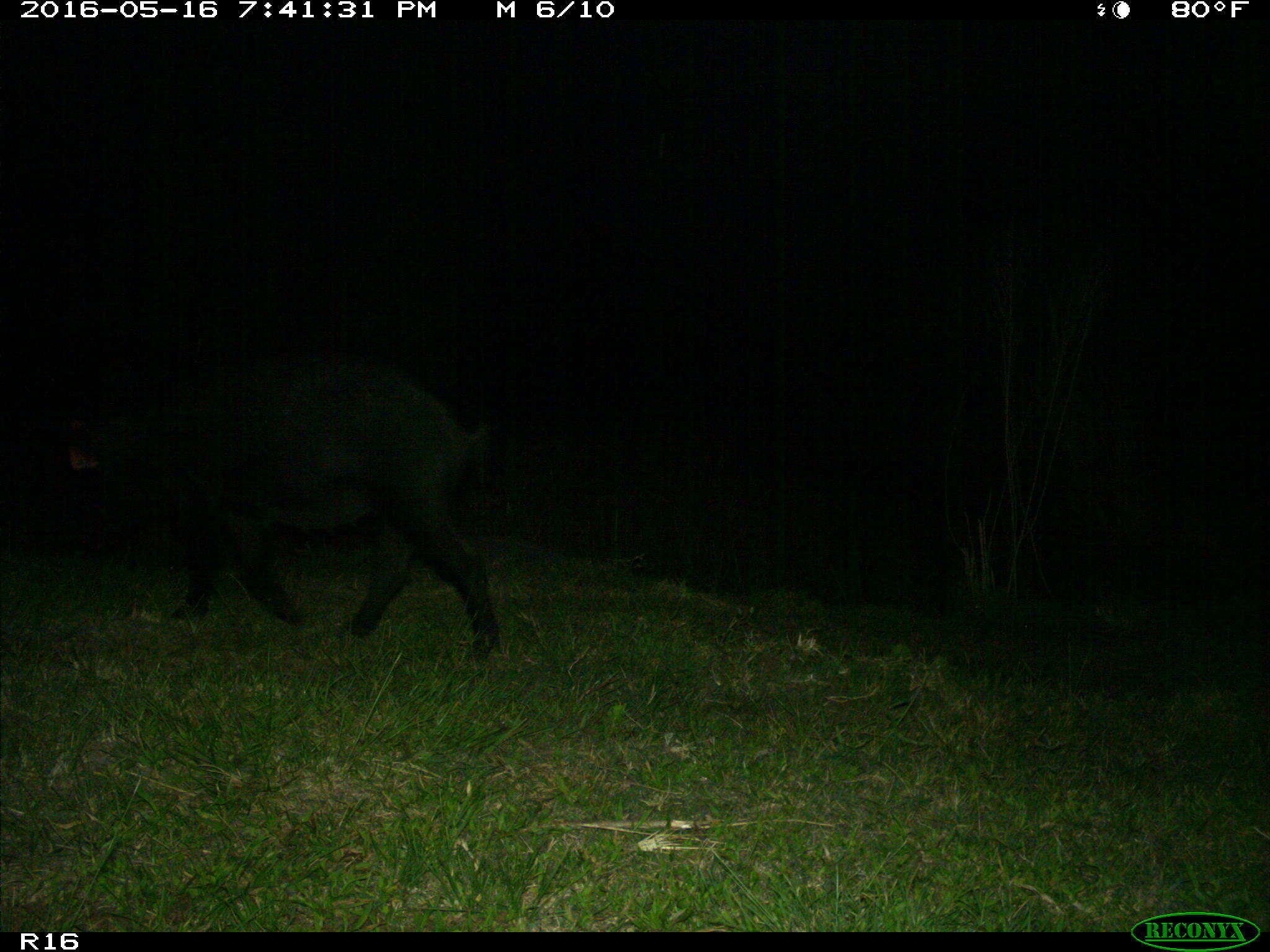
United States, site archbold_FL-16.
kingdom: Animalia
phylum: Chordata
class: Mammalia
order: Artiodactyla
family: Suidae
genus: Sus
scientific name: Sus scrofa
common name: wild boar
Sus scrofa (wild boar).